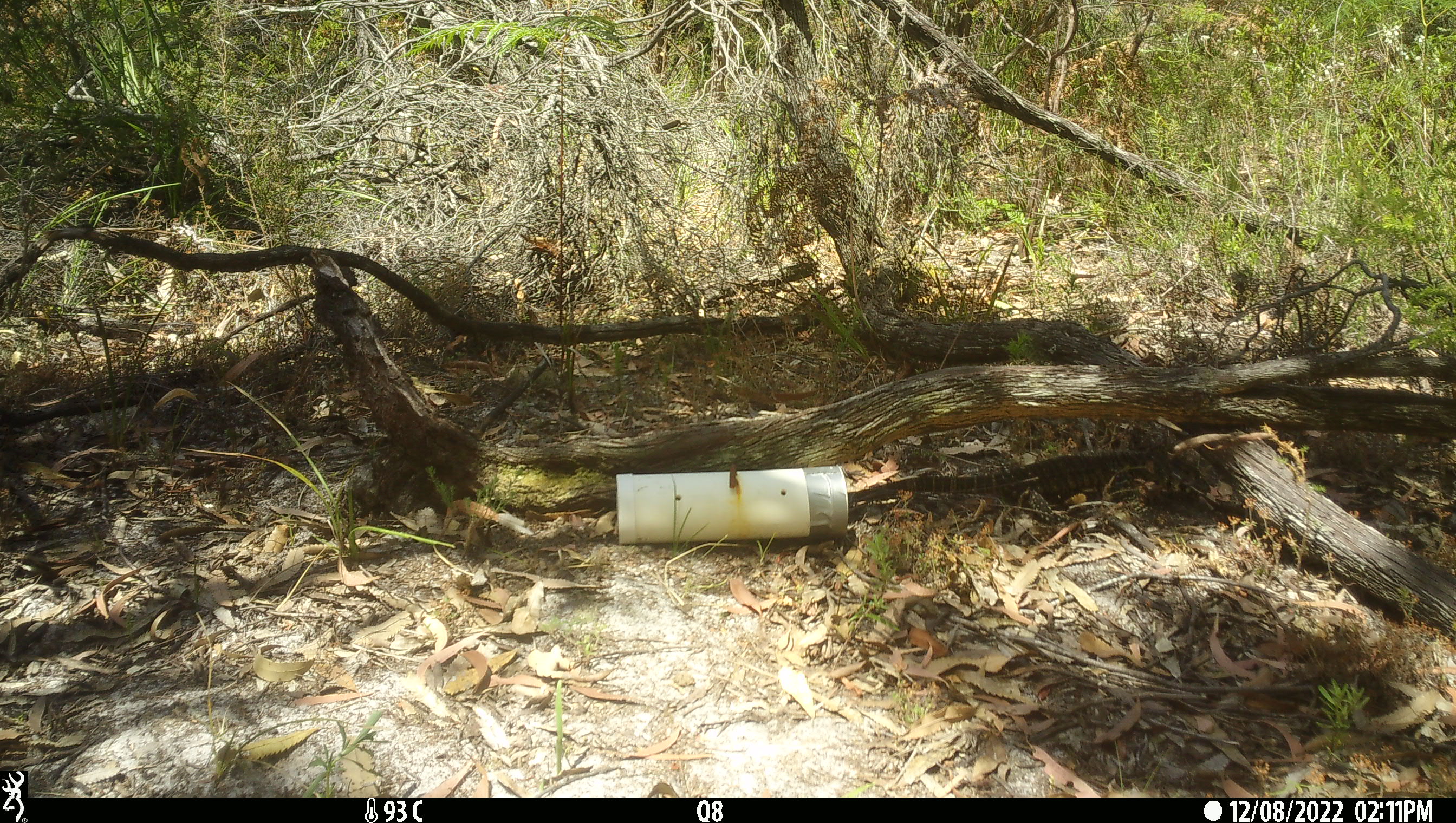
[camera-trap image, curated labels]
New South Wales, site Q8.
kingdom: Animalia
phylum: Chordata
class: Reptilia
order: Squamata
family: Varanidae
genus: Varanus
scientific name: Varanus varius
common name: lace monitor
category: goanna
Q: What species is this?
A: Goanna (lace monitor) (Varanus varius).